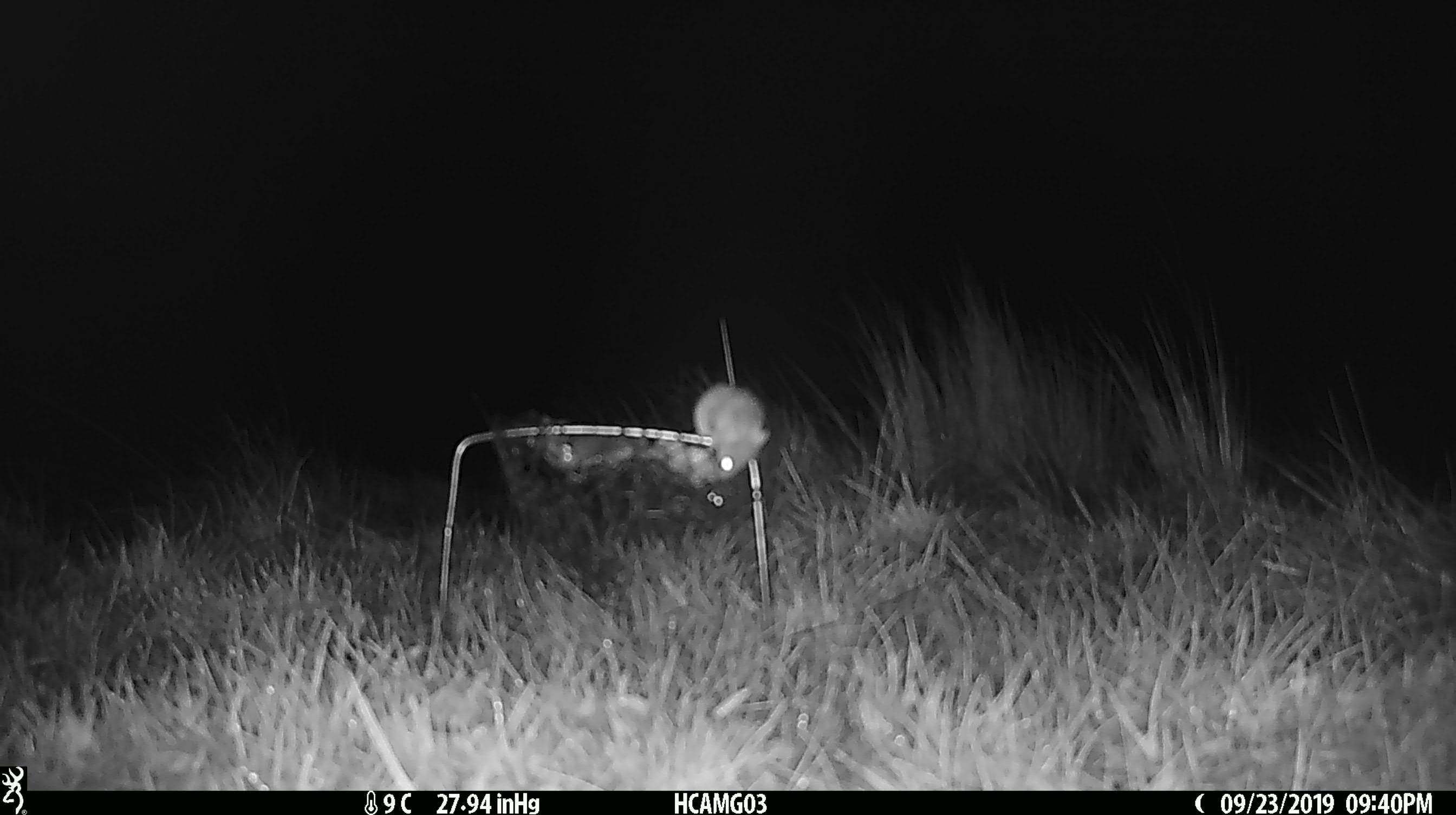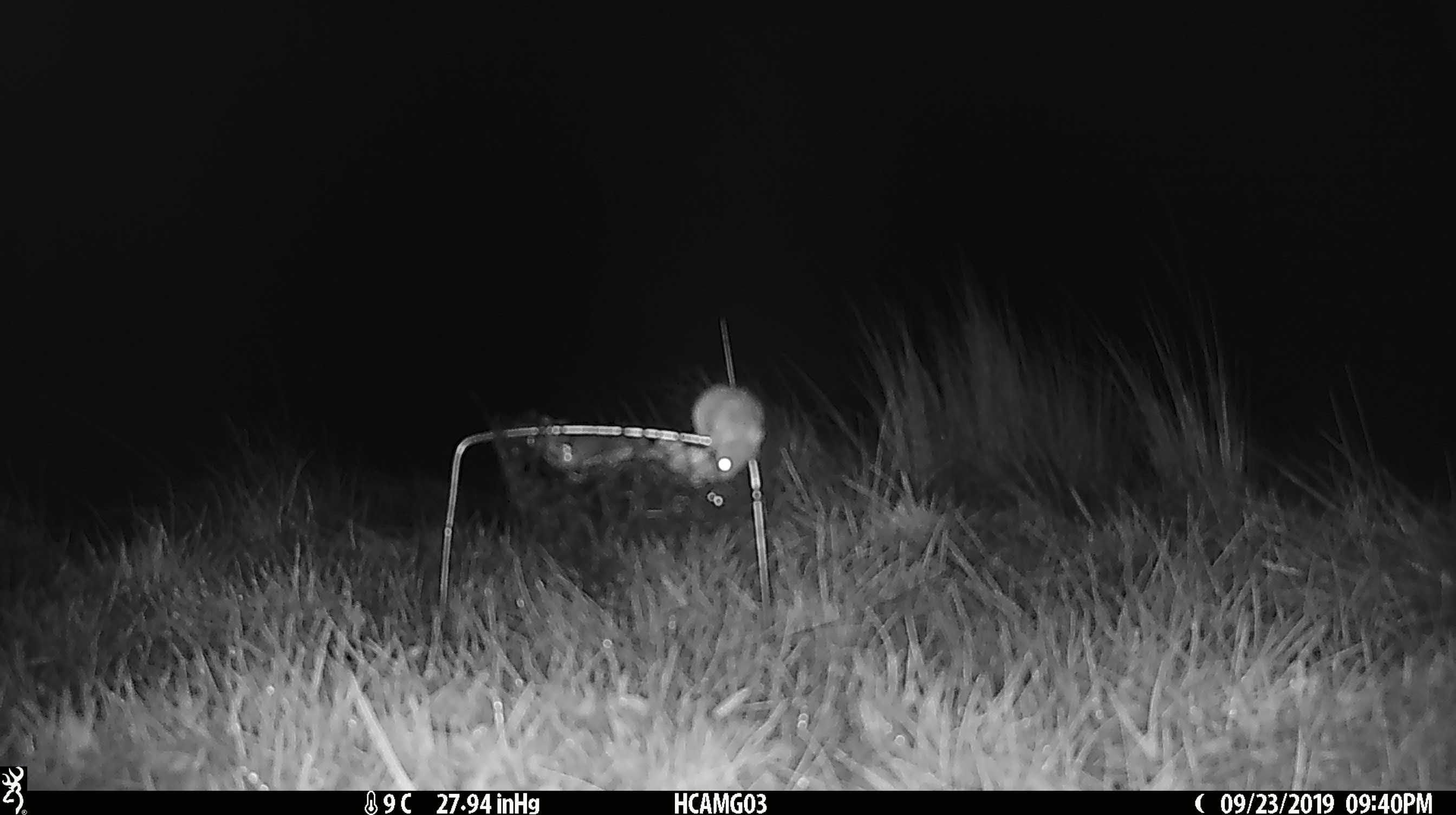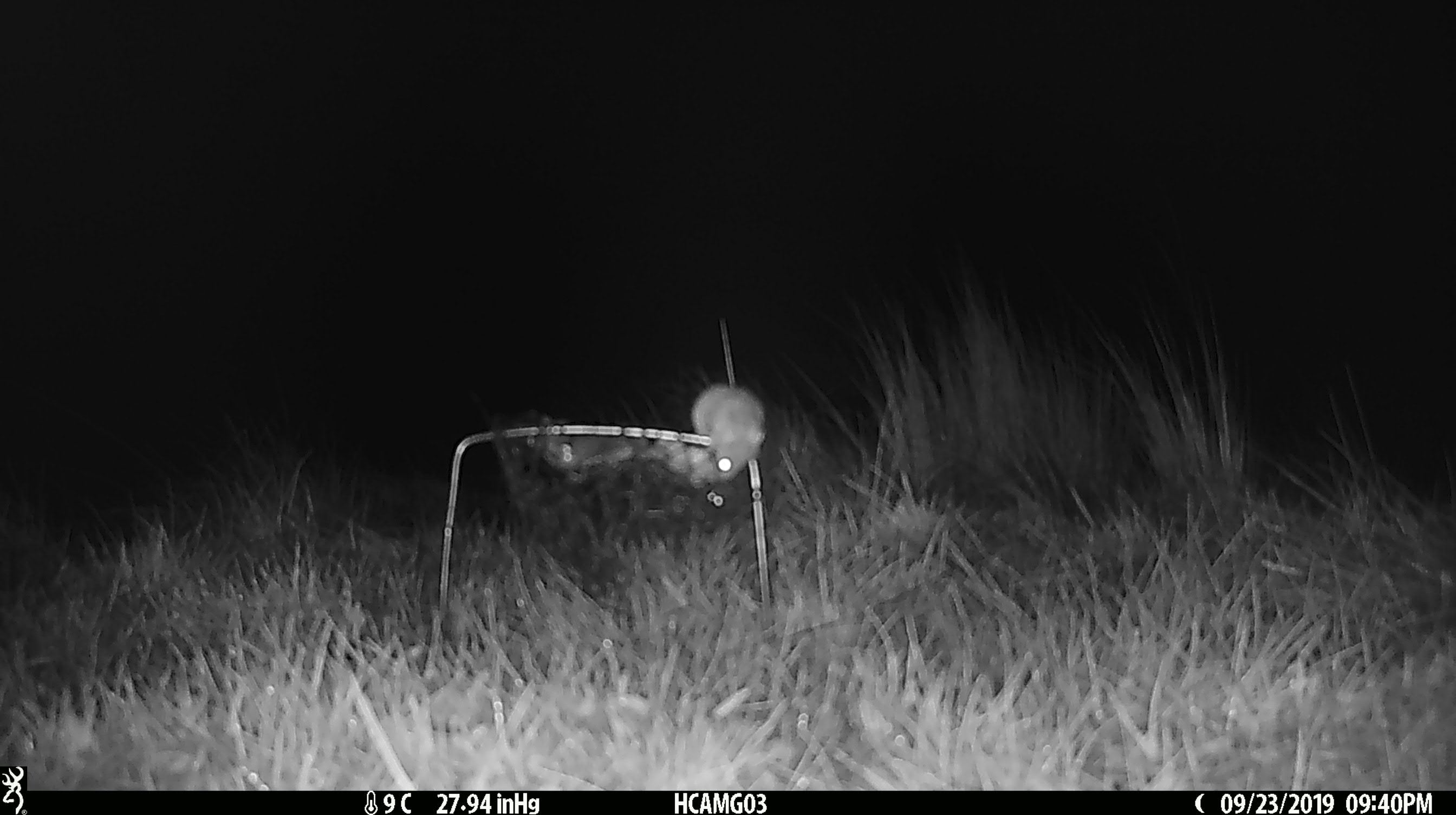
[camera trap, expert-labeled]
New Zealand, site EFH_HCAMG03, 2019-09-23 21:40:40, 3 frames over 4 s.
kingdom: Animalia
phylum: Chordata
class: Mammalia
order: Rodentia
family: Muridae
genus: Mus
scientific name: Mus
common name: mouse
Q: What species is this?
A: Mouse (Mus).